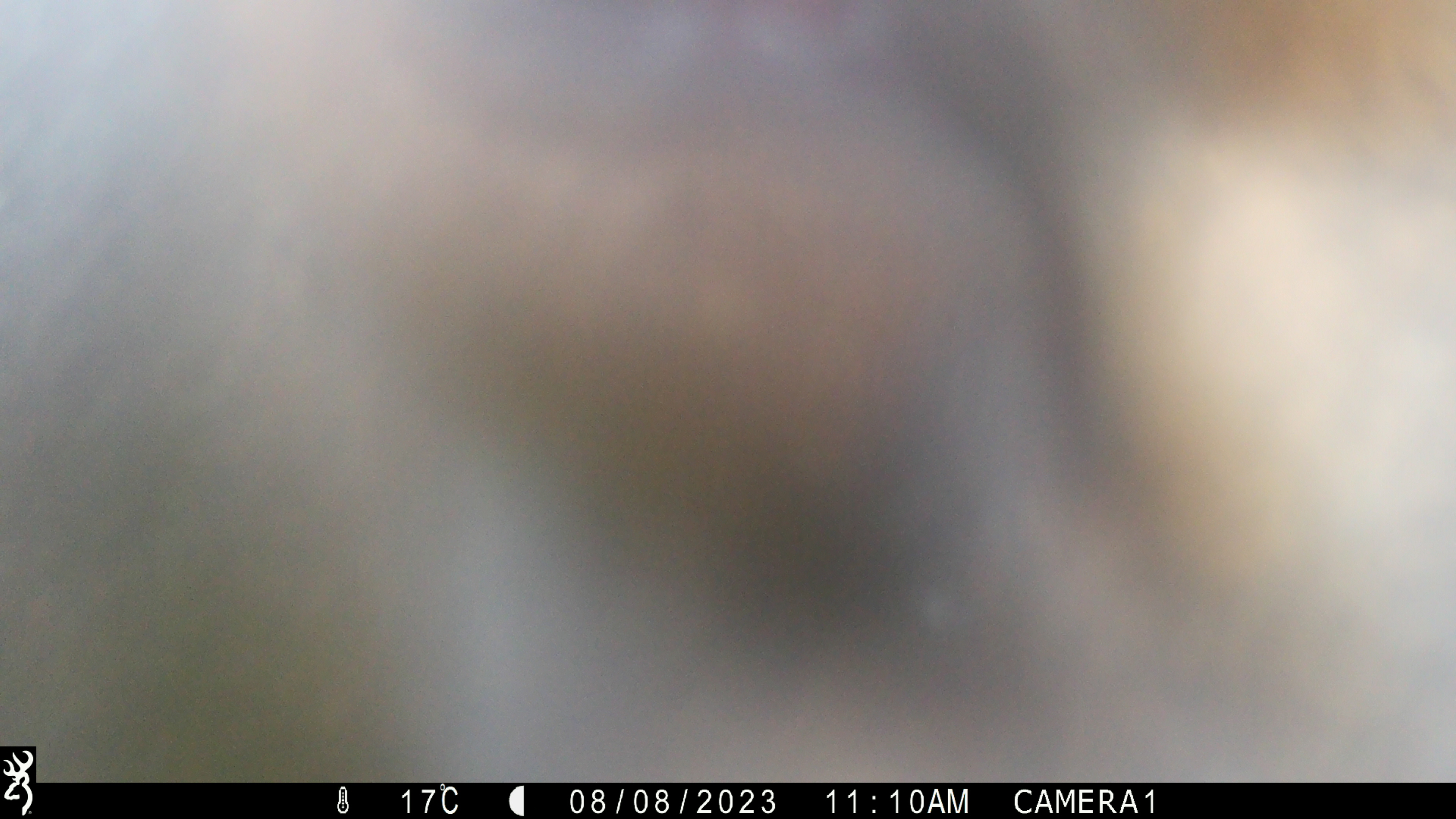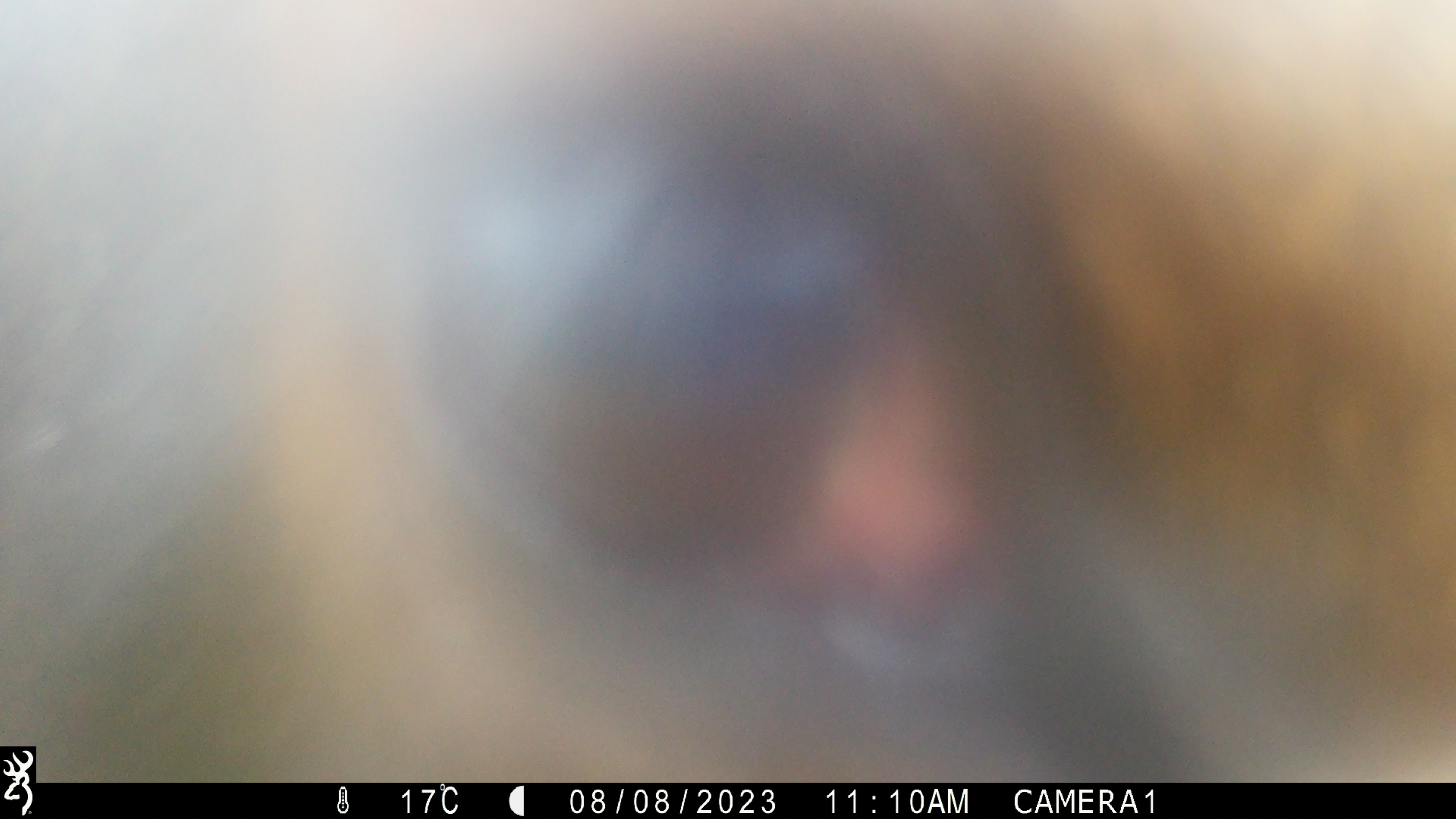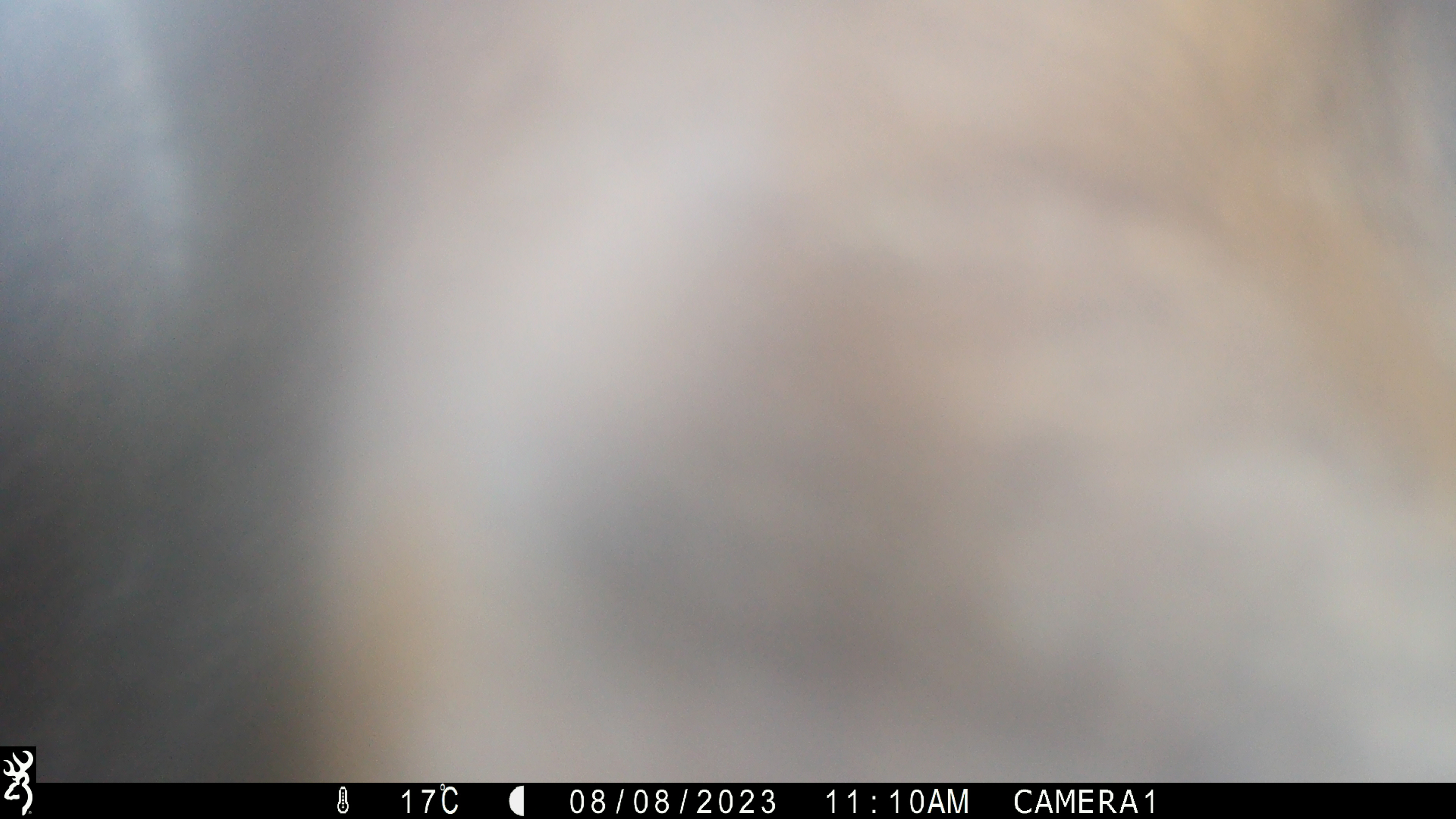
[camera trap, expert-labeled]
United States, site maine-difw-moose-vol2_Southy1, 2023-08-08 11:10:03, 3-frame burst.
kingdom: Animalia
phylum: Chordata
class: Mammalia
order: Artiodactyla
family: Cervidae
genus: Alces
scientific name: Alces alces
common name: moose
Moose (Alces alces).